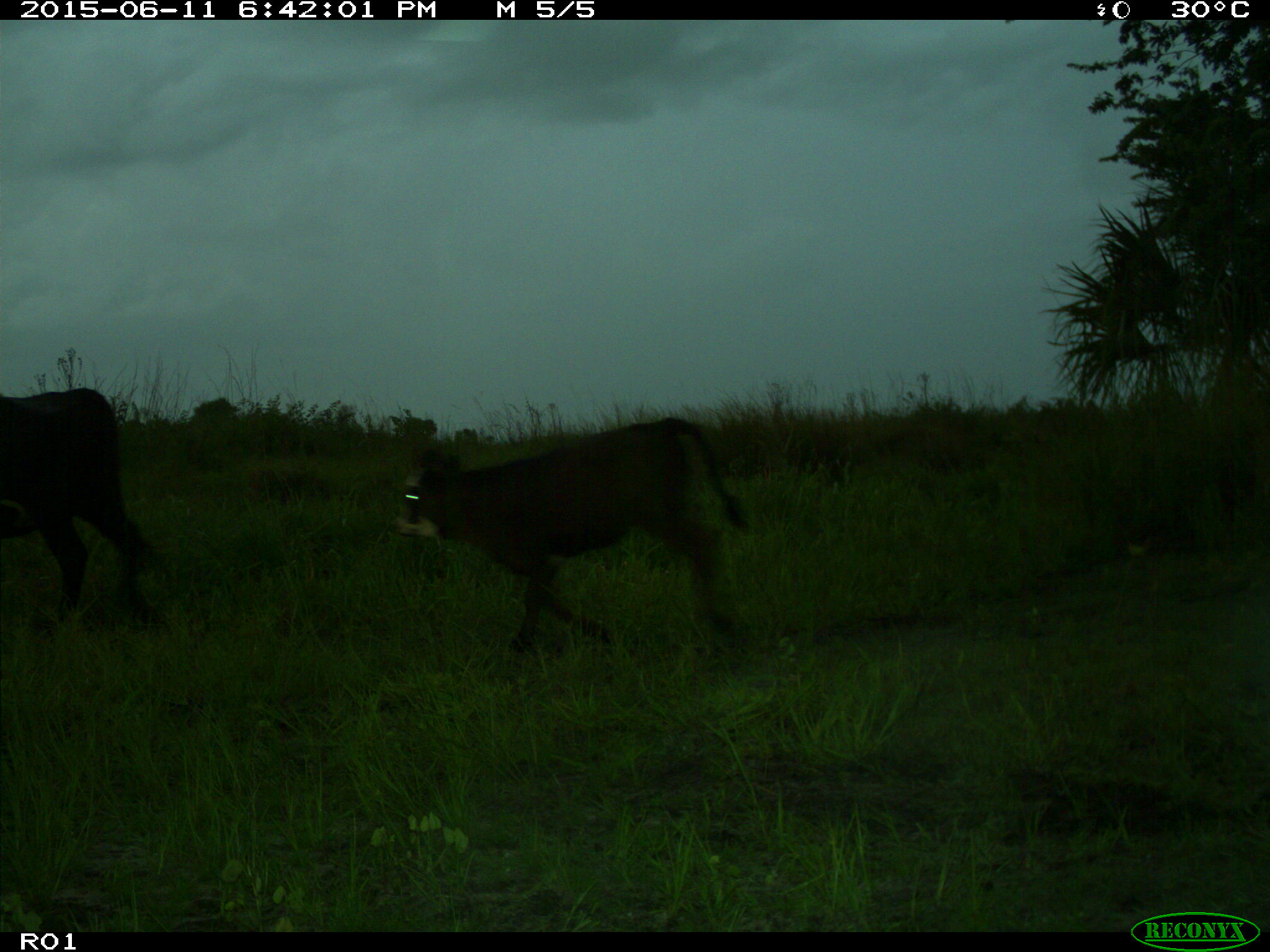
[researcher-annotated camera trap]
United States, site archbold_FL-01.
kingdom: Animalia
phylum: Chordata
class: Mammalia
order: Artiodactyla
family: Bovidae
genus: Bos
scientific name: Bos taurus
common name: domestic cow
Bos taurus (domestic cow).